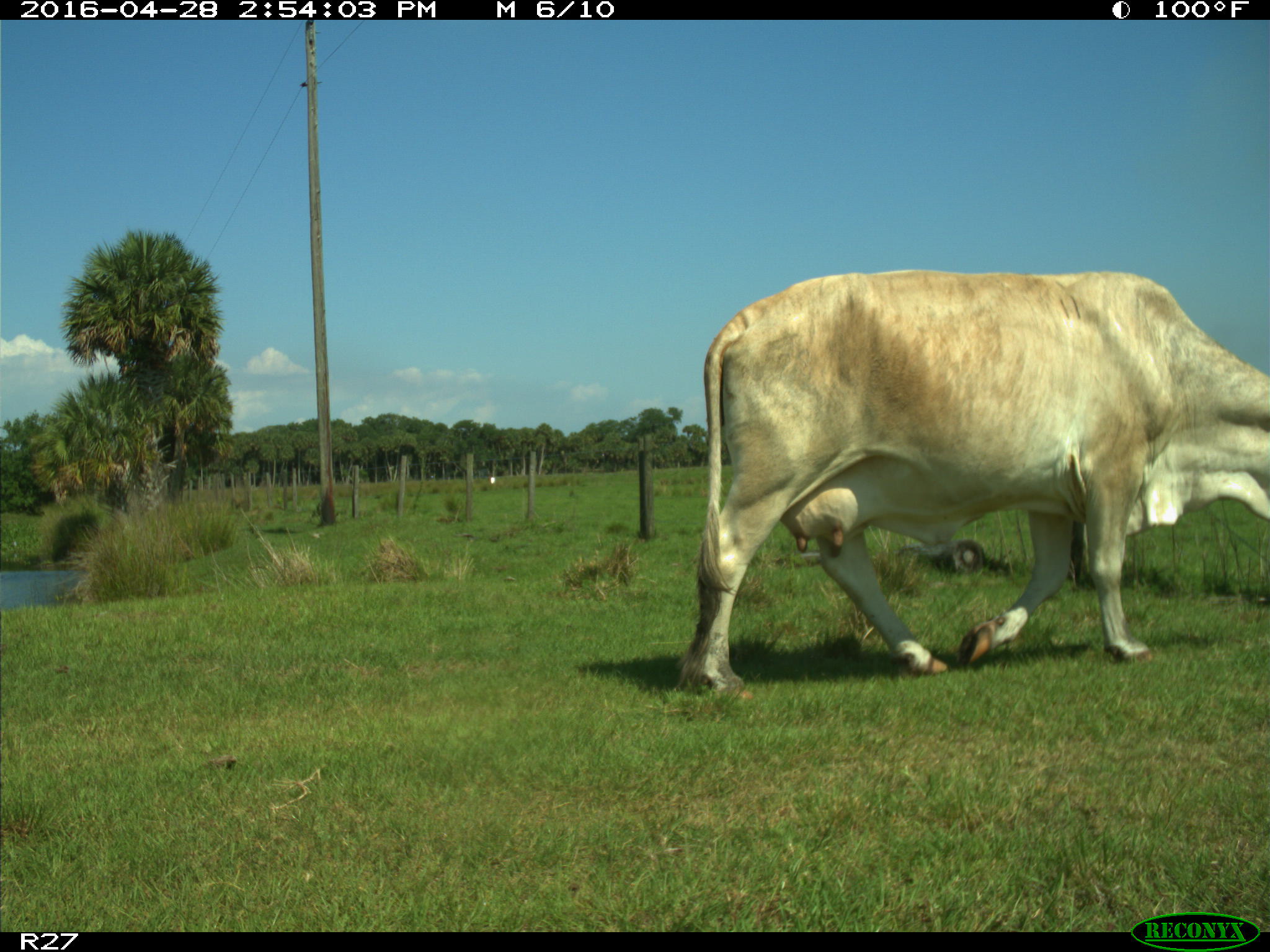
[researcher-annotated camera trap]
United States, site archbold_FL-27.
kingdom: Animalia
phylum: Chordata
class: Mammalia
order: Artiodactyla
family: Bovidae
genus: Bos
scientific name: Bos taurus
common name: domestic cow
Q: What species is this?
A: Bos taurus (domestic cow).